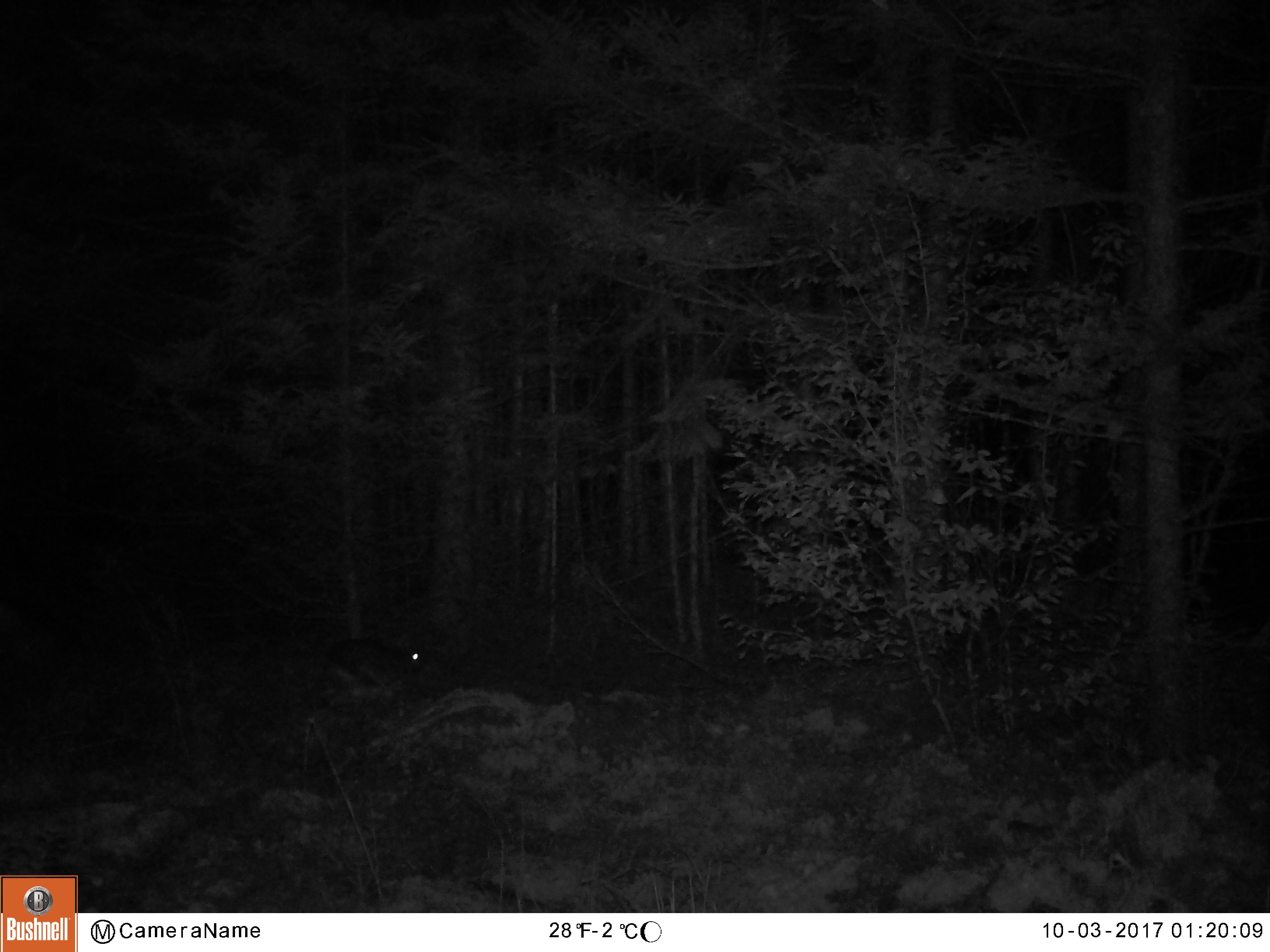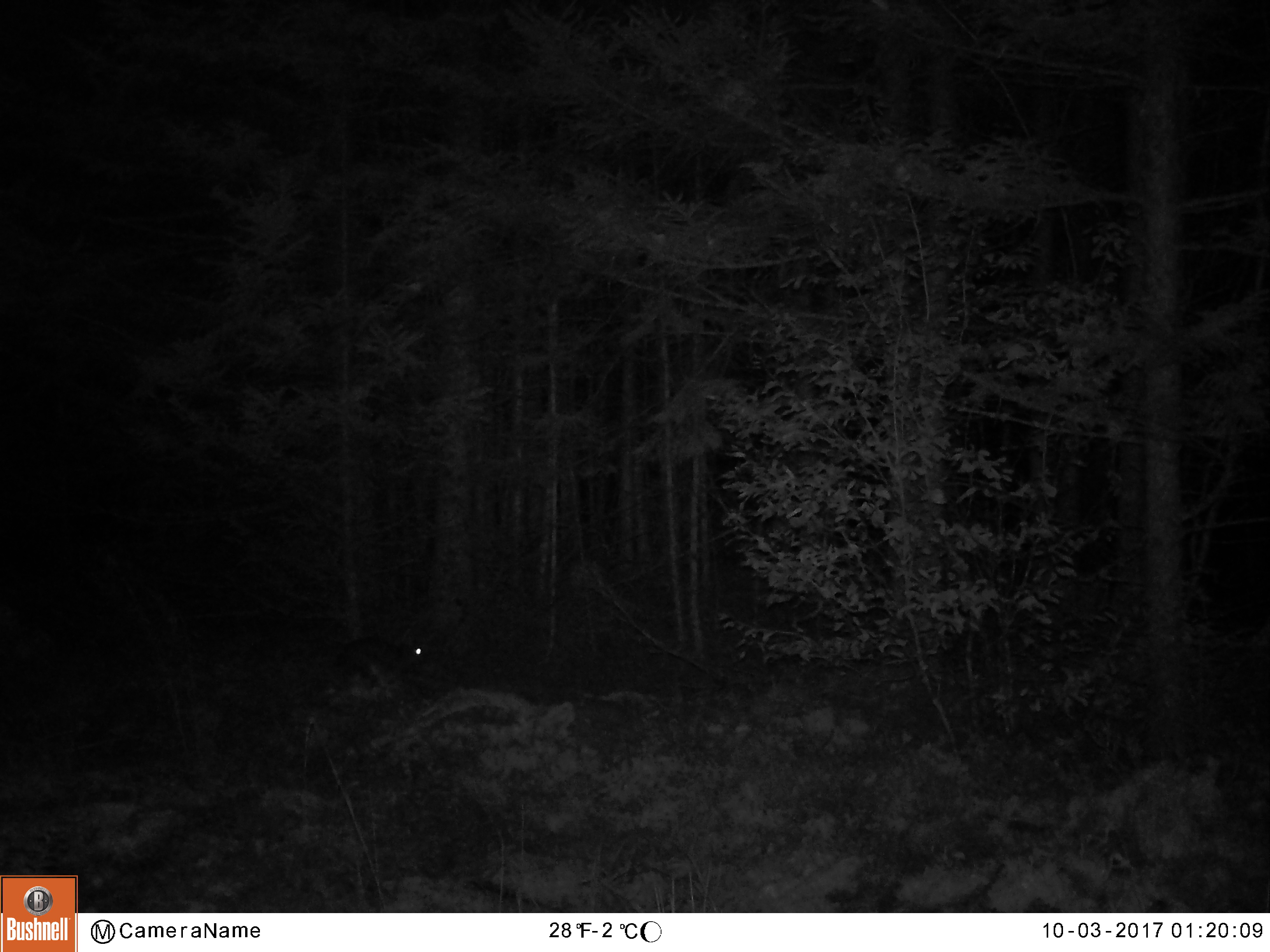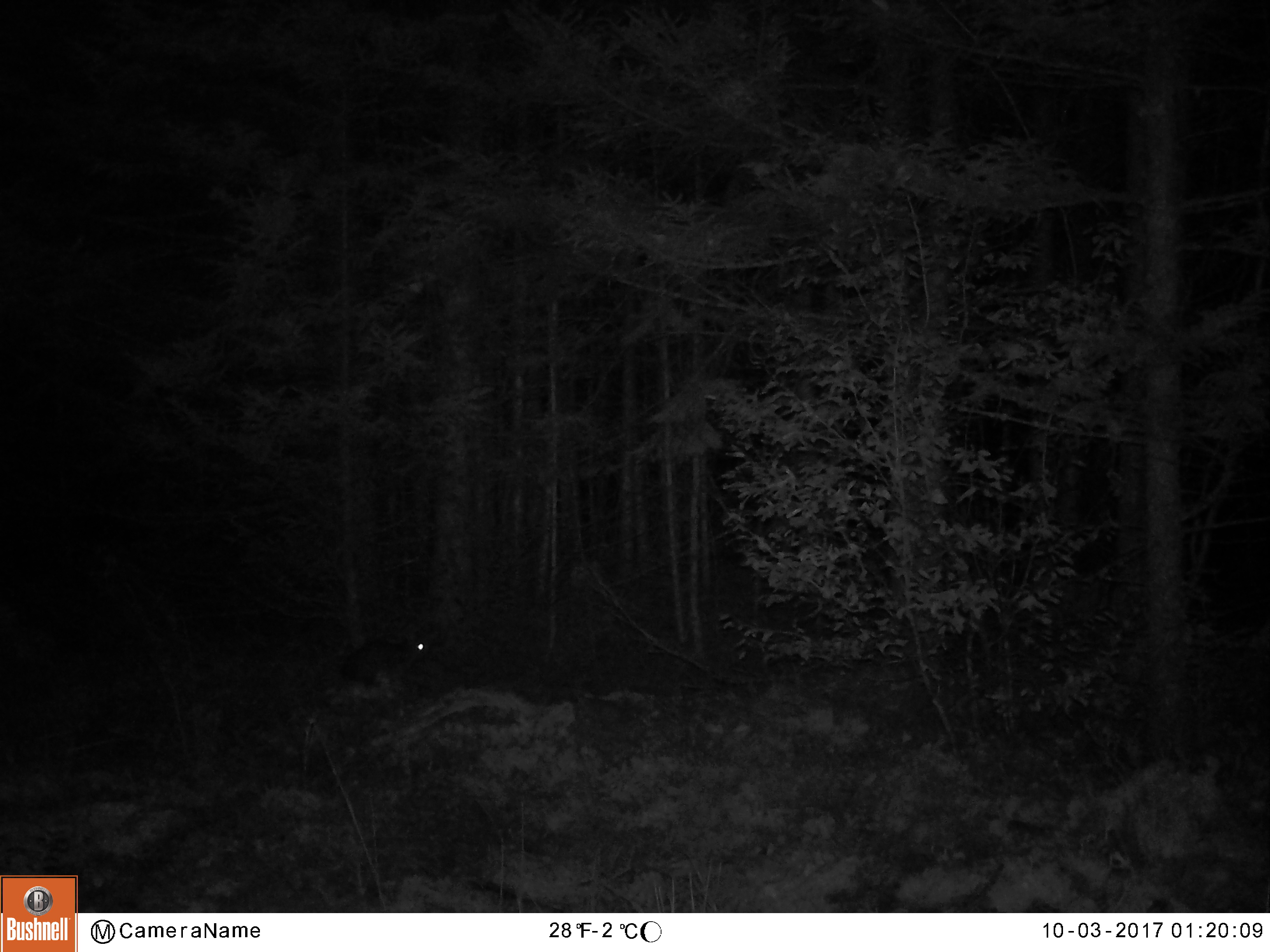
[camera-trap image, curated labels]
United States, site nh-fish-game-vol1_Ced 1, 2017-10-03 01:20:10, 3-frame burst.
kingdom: Animalia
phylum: Chordata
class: Mammalia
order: Lagomorpha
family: Leporidae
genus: Lepus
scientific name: Lepus americanus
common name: snowshoe hare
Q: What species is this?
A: Snowshoe hare (Lepus americanus).